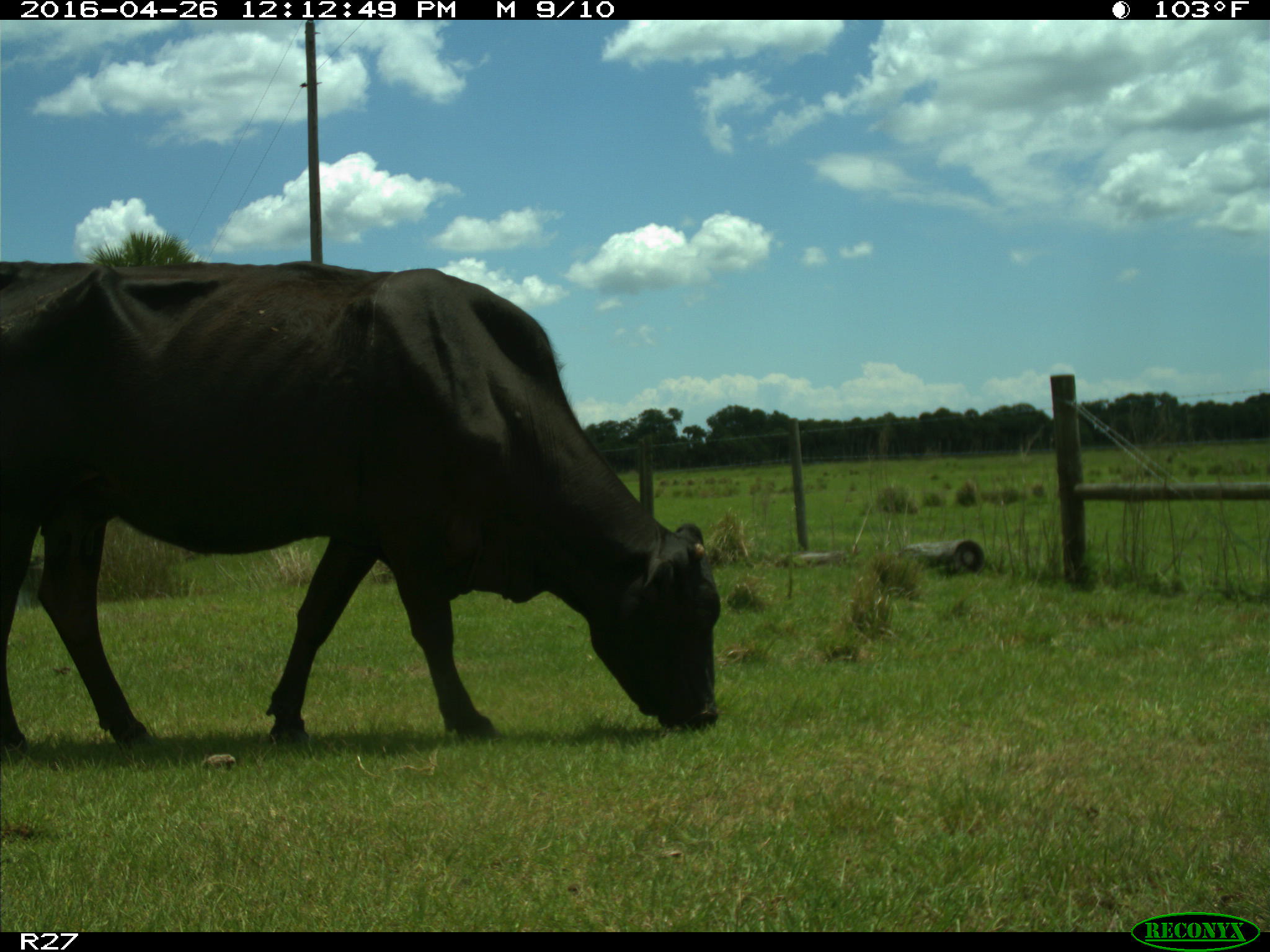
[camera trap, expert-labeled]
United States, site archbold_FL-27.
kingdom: Animalia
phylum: Chordata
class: Mammalia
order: Artiodactyla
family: Bovidae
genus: Bos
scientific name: Bos taurus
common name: domestic cow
Bos taurus (domestic cow).